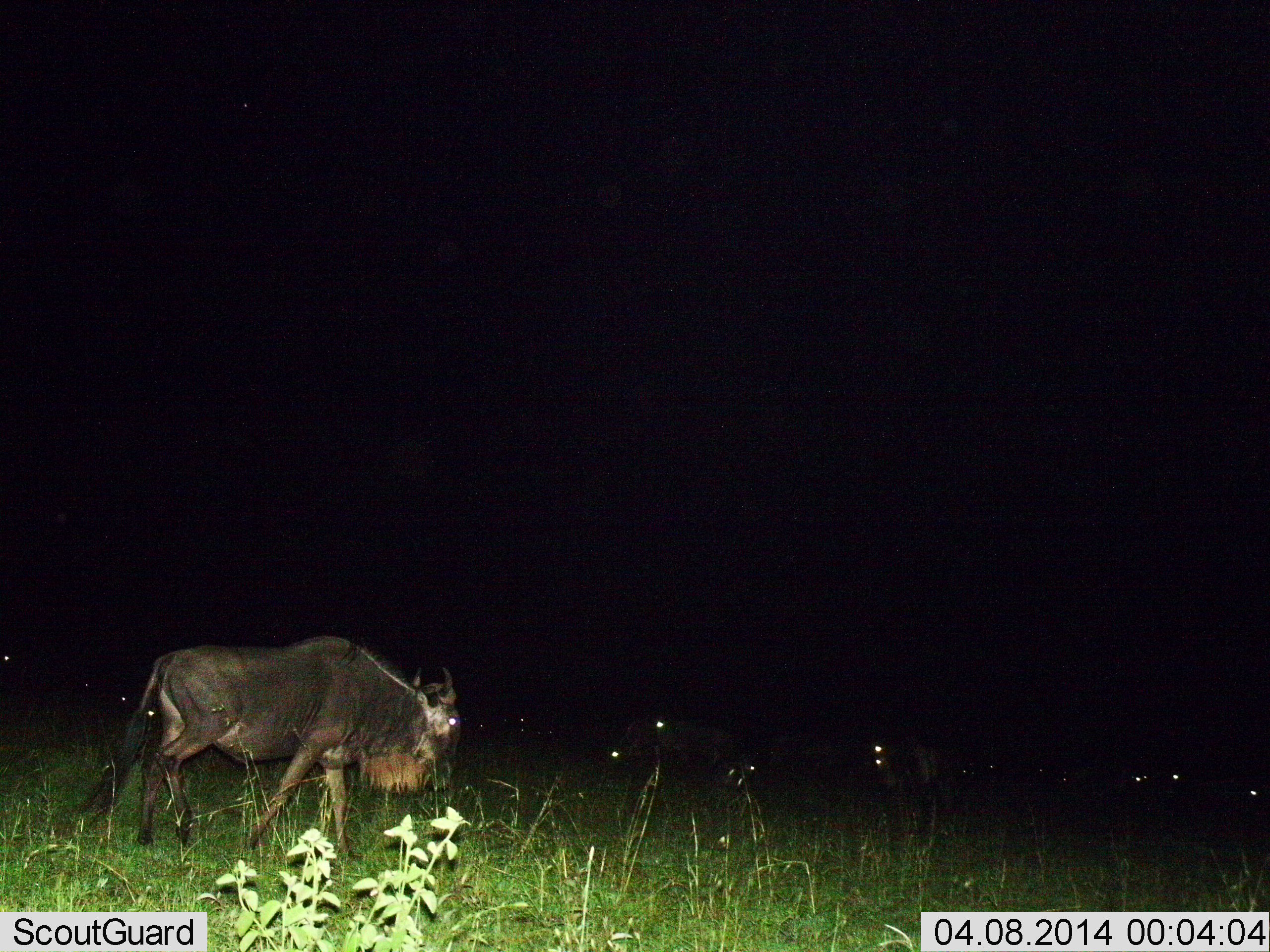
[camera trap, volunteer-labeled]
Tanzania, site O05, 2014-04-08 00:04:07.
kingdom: Animalia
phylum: Chordata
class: Mammalia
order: Artiodactyla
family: Bovidae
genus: Connochaetes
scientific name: Connochaetes taurinus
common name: blue wildebeest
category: wildebeest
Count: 1.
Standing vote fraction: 30%.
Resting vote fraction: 0%.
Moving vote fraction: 70%.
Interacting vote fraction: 0%.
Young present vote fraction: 0%.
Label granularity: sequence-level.